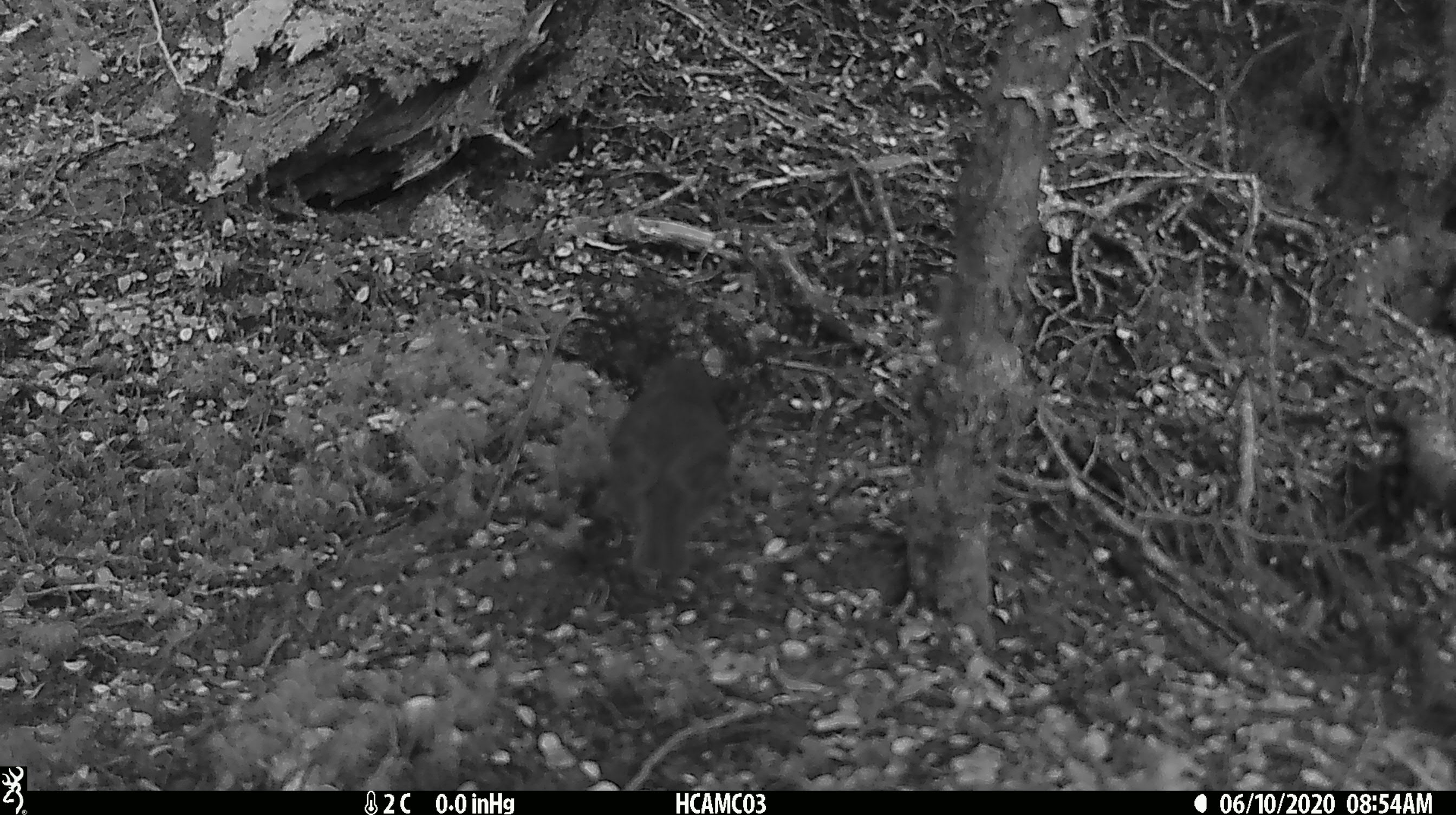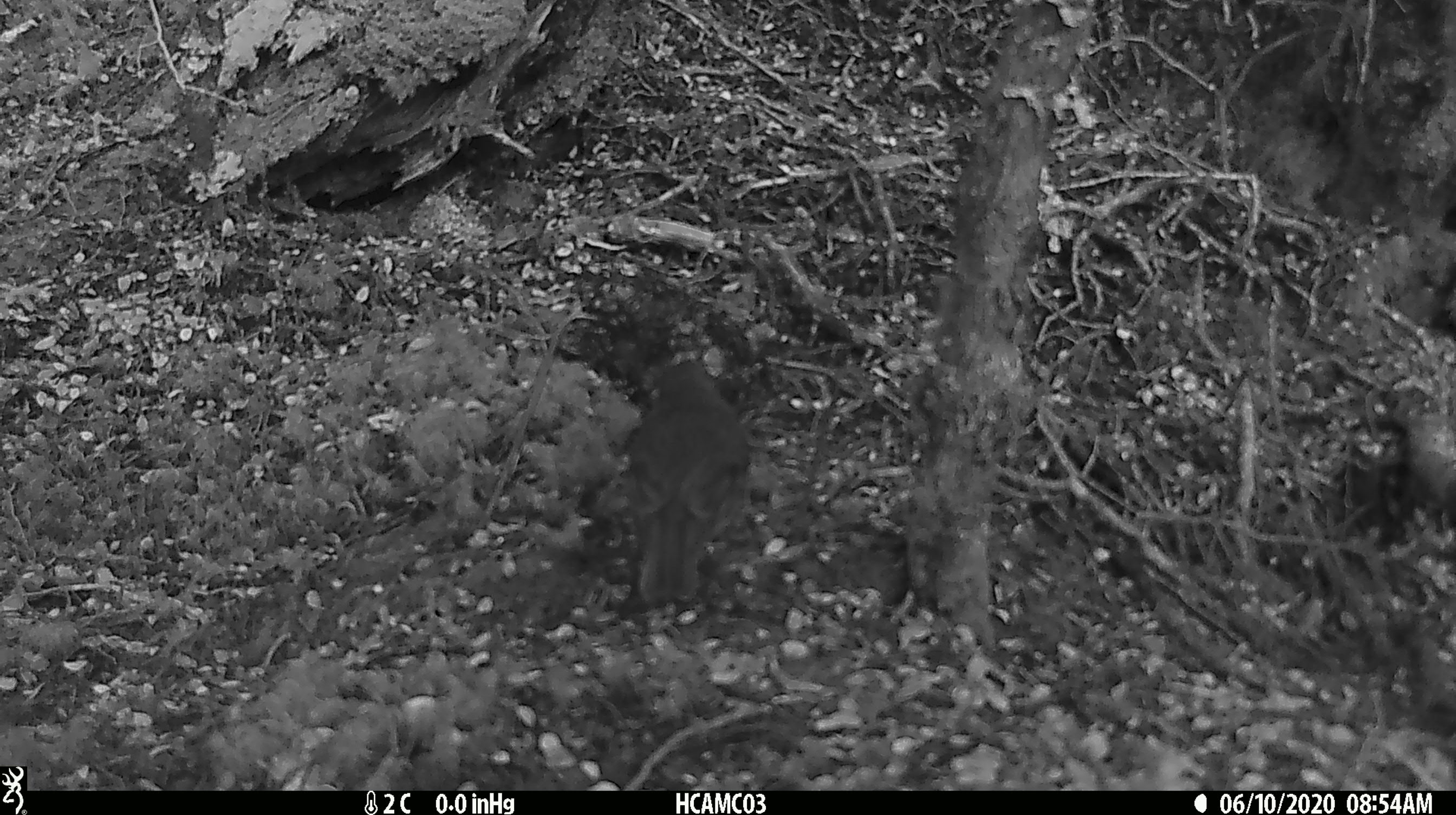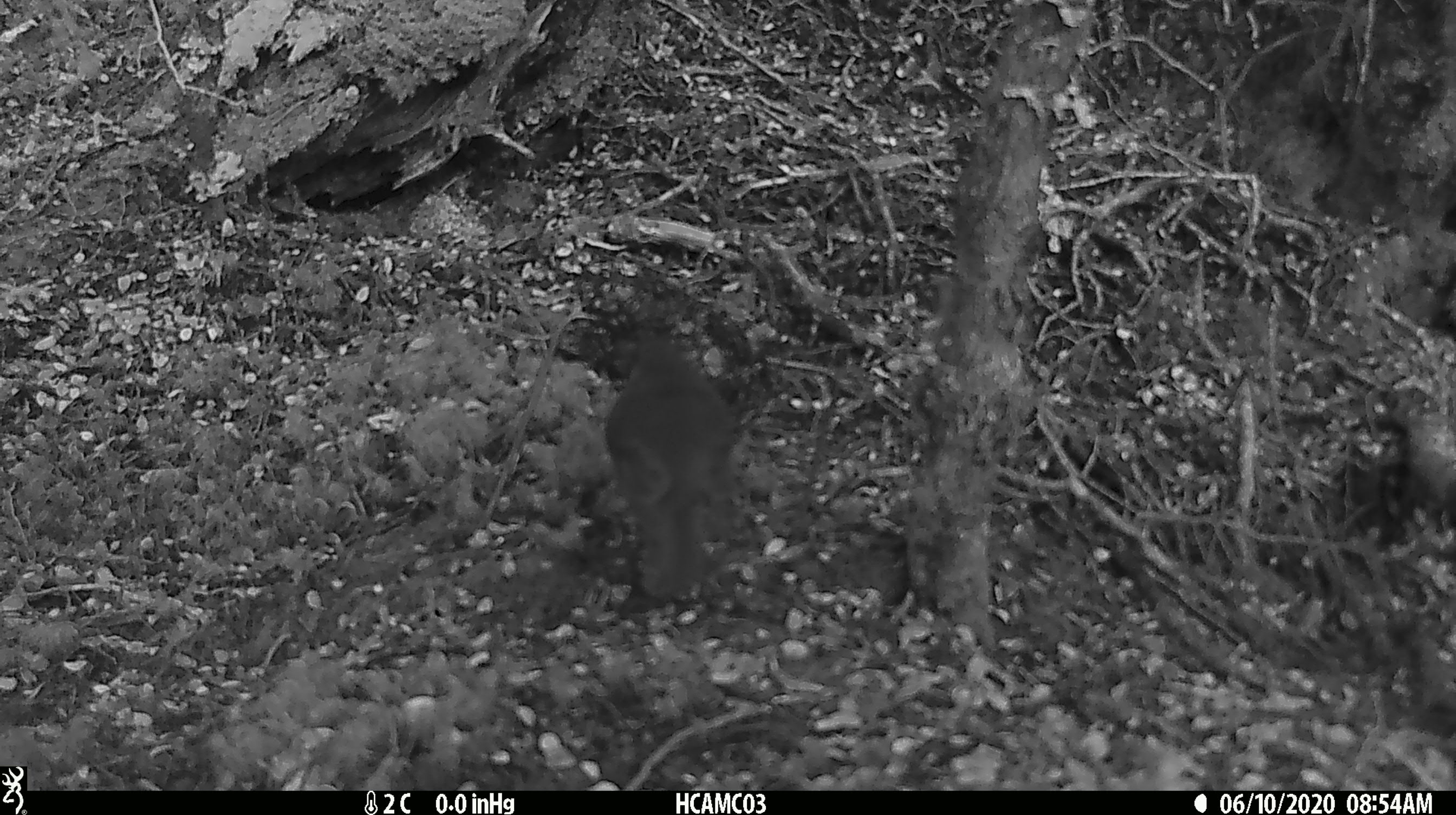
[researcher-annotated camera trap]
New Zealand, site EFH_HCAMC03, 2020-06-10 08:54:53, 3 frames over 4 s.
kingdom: Animalia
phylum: Chordata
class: Aves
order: Passeriformes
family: Petroicidae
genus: Petroica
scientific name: Petroica australis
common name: new zealand robin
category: robin